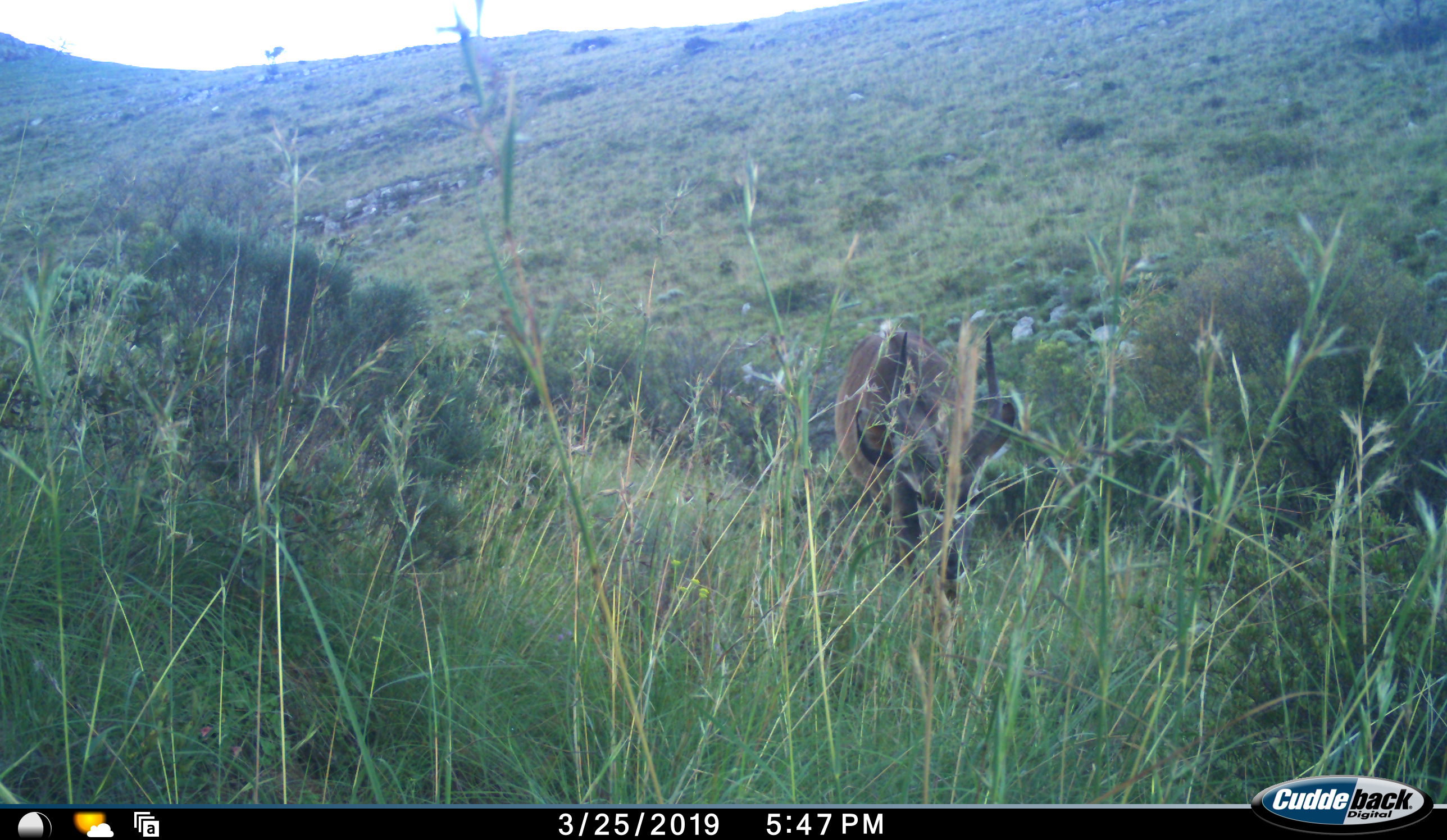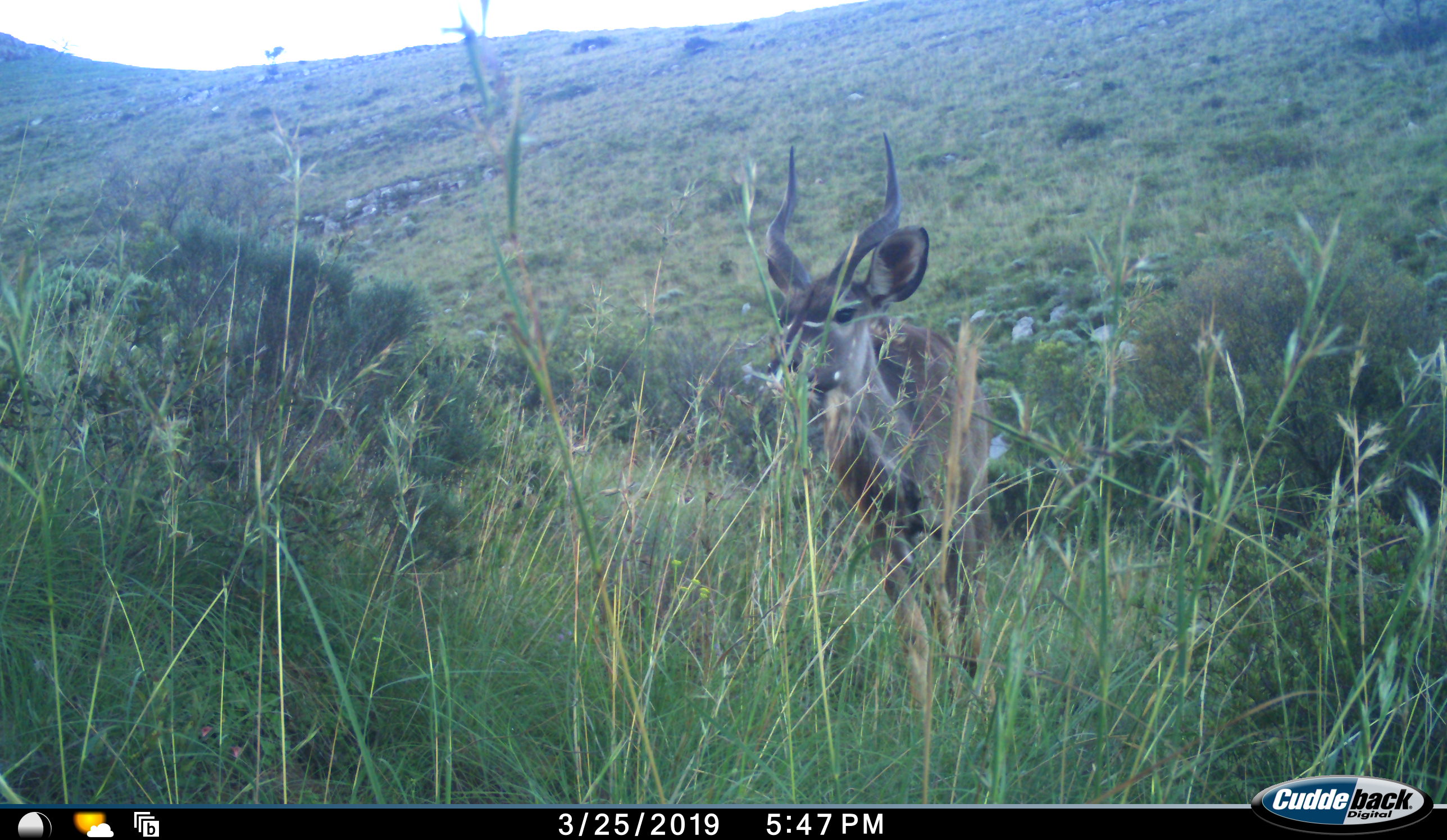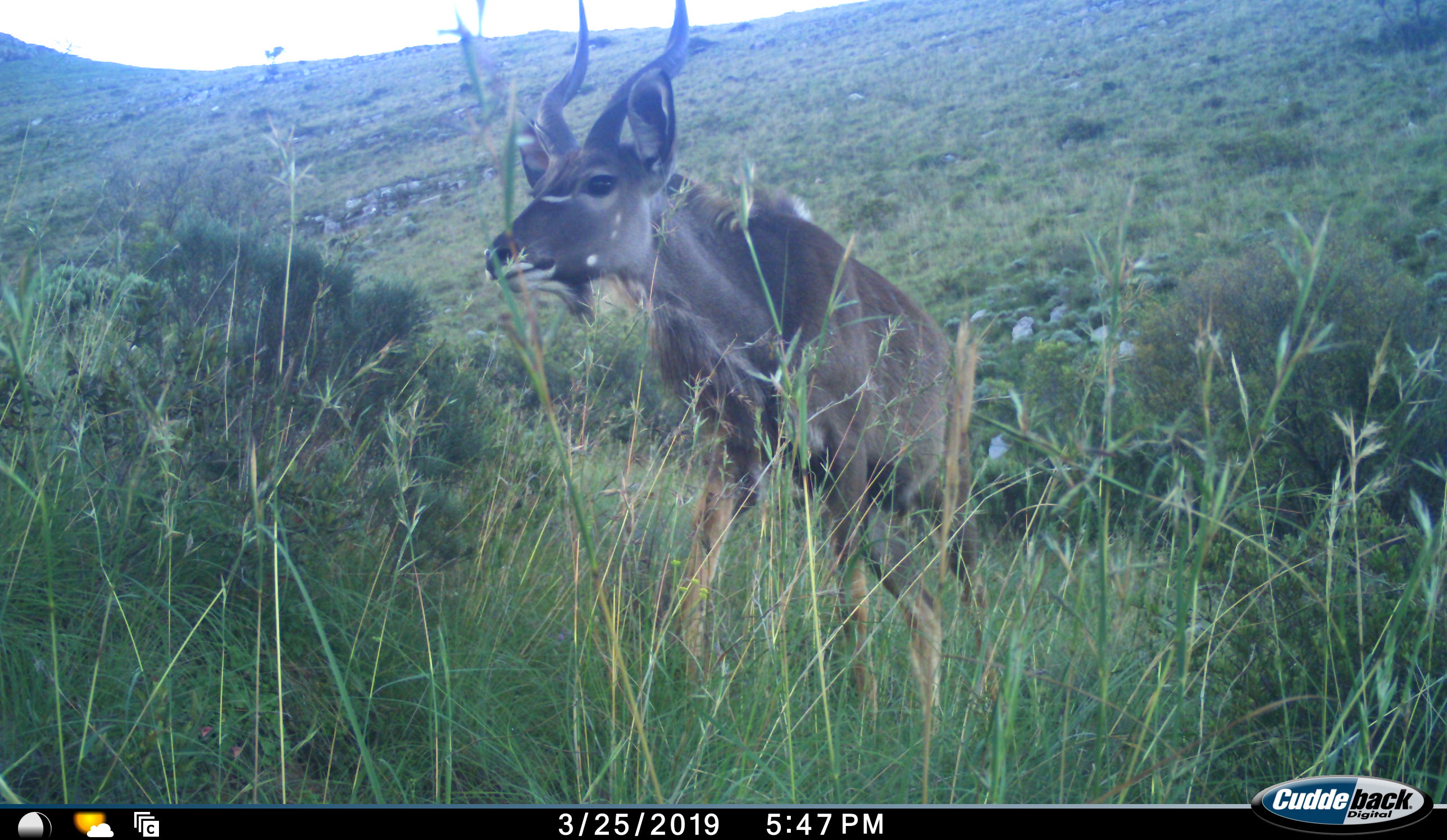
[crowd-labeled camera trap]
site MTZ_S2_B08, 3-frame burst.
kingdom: Animalia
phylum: Chordata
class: Mammalia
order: Artiodactyla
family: Bovidae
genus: Tragelaphus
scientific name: Tragelaphus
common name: kudu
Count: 1.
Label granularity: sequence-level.